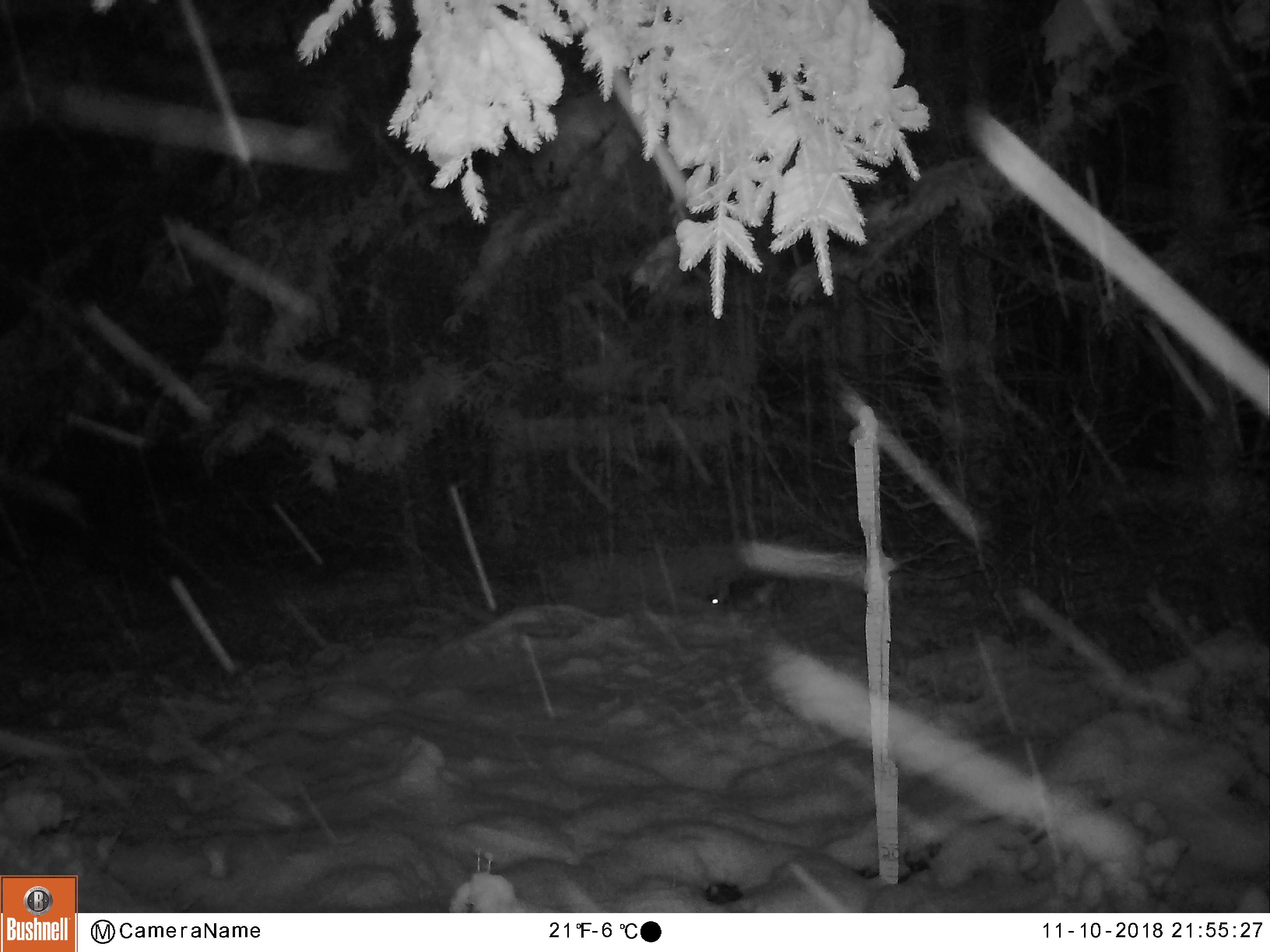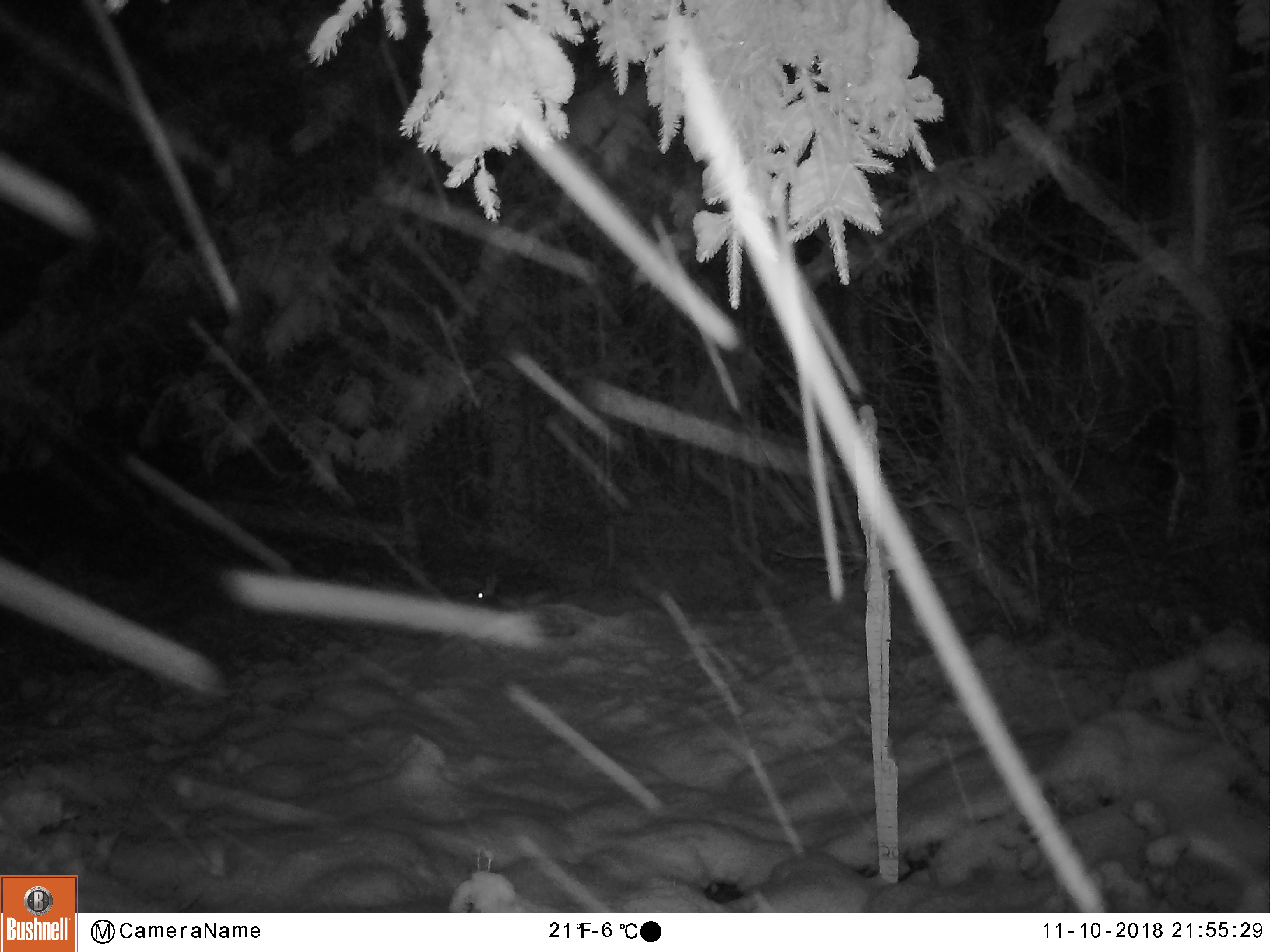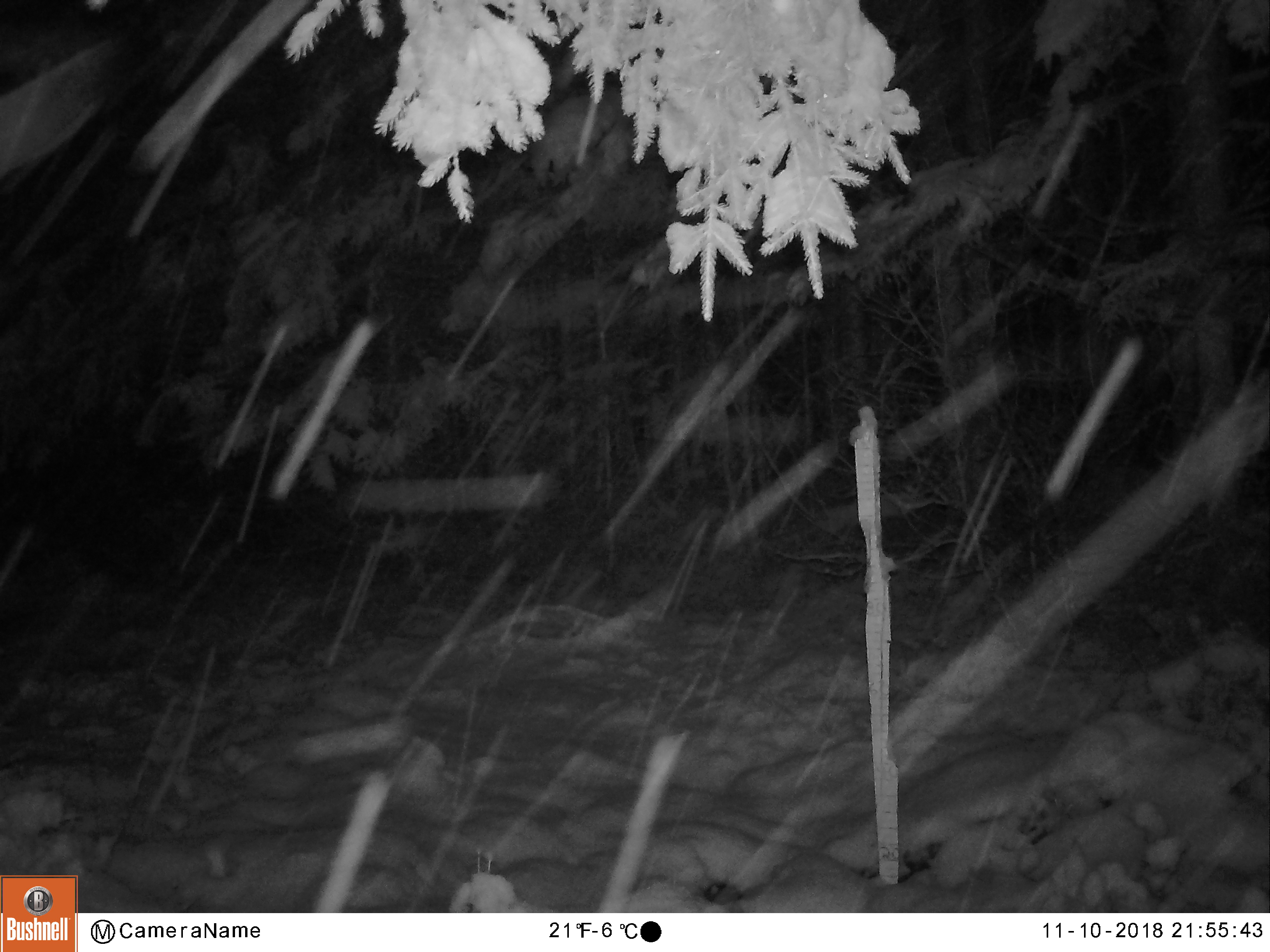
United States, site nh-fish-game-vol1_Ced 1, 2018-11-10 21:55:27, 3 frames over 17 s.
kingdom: Animalia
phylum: Chordata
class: Mammalia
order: Lagomorpha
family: Leporidae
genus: Lepus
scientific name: Lepus americanus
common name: snowshoe hare